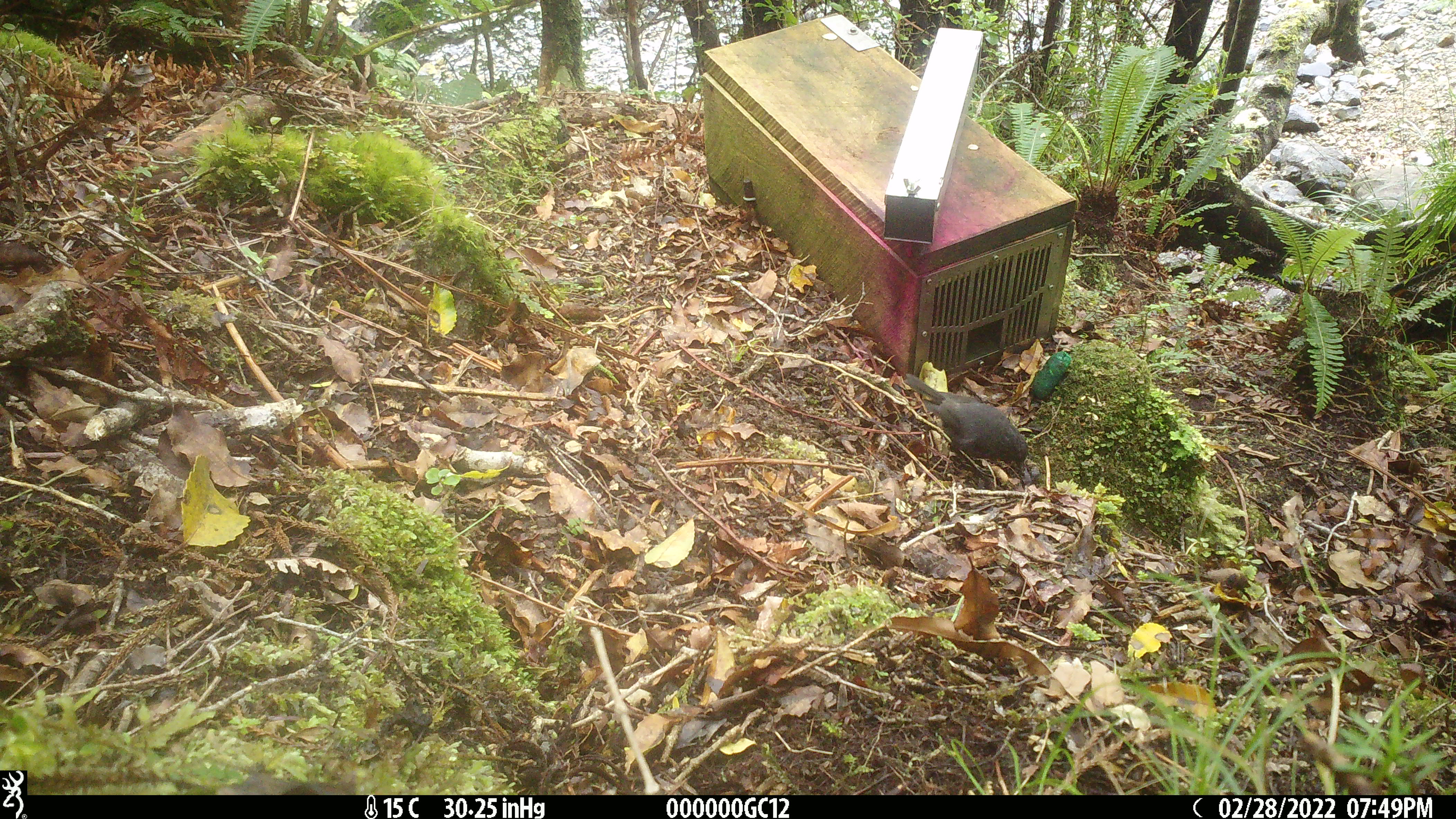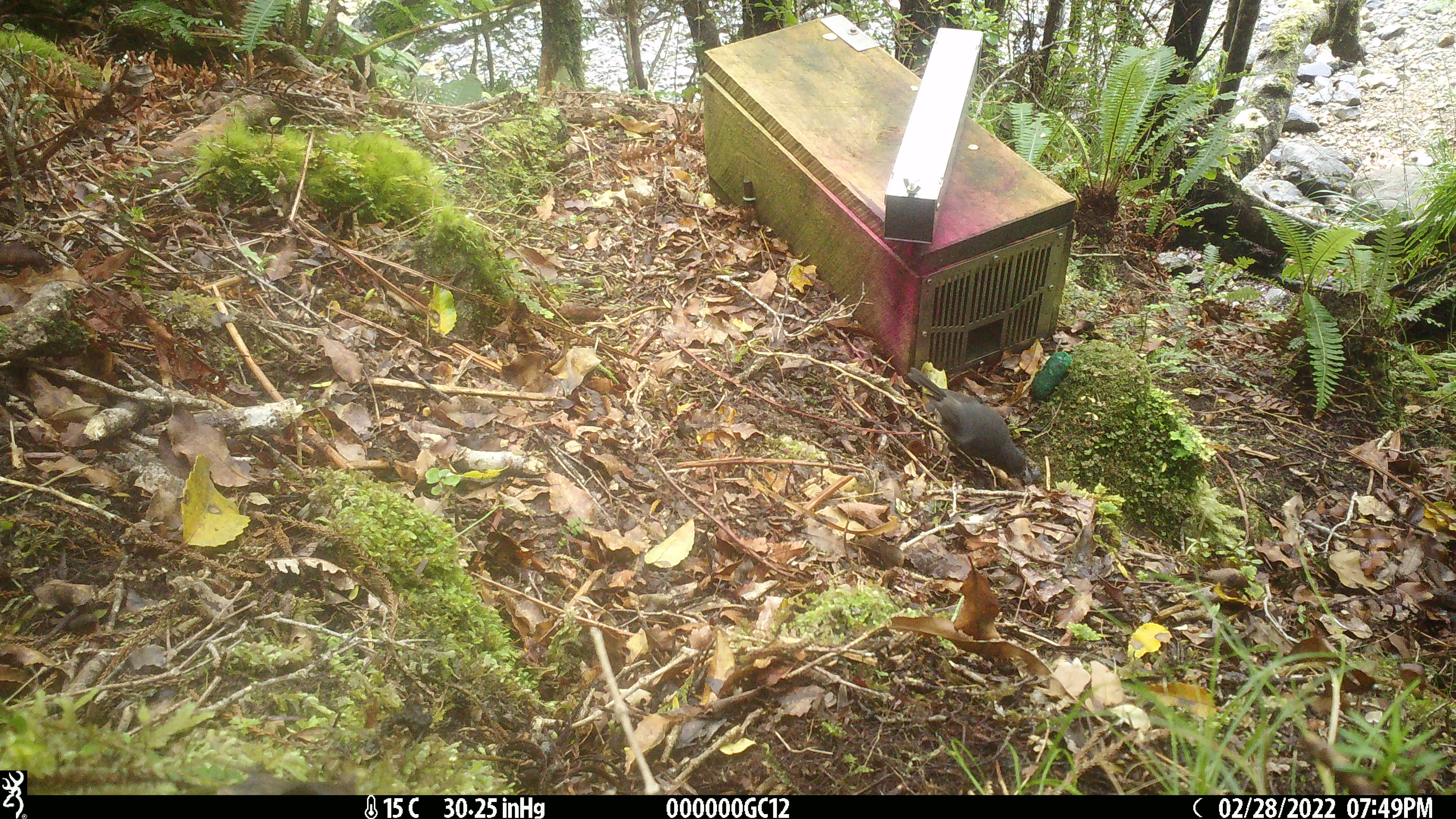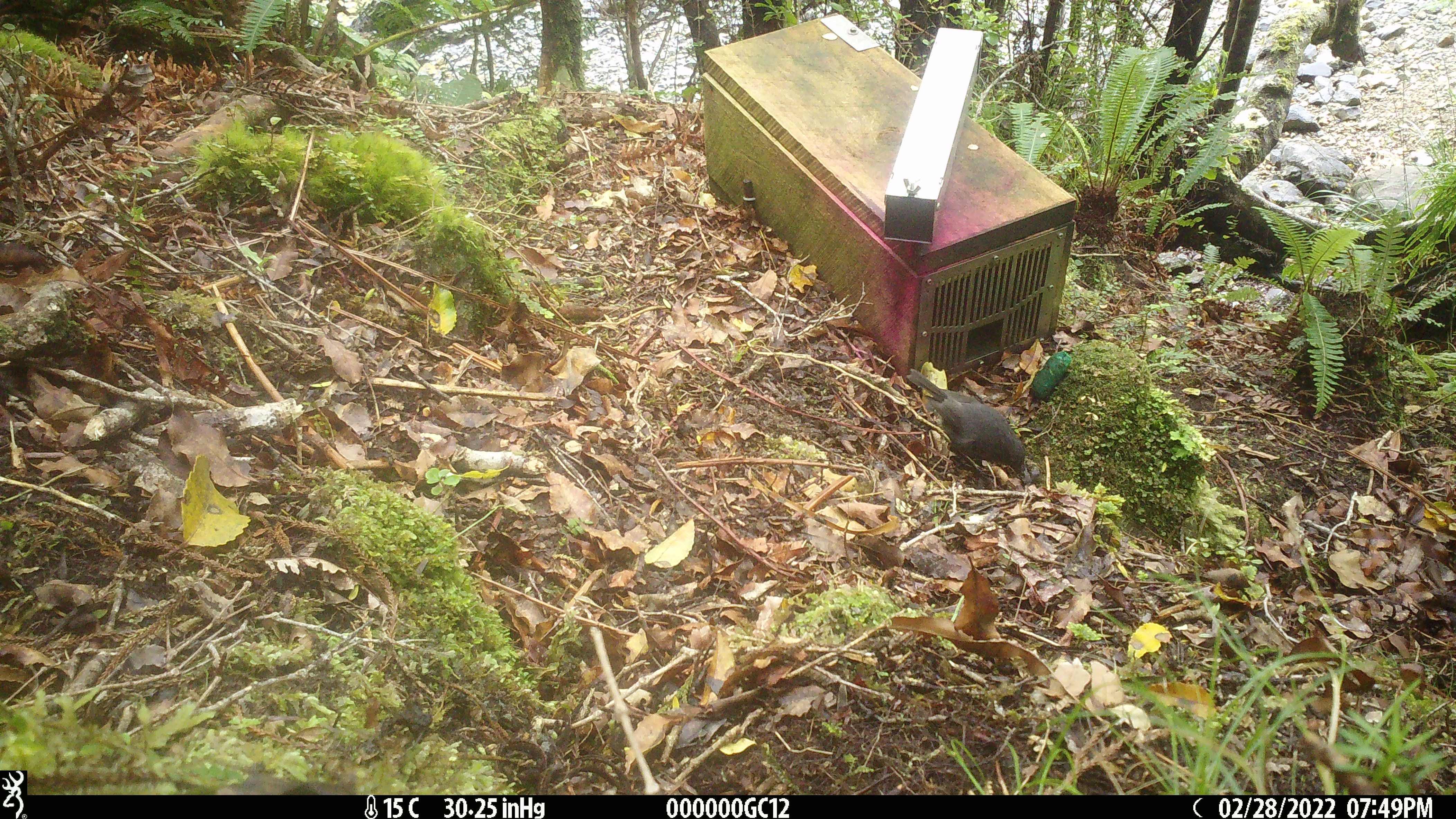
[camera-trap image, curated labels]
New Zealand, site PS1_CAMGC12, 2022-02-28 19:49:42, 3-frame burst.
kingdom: Animalia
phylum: Chordata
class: Aves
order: Passeriformes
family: Petroicidae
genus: Petroica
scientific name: Petroica australis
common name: new zealand robin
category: robin